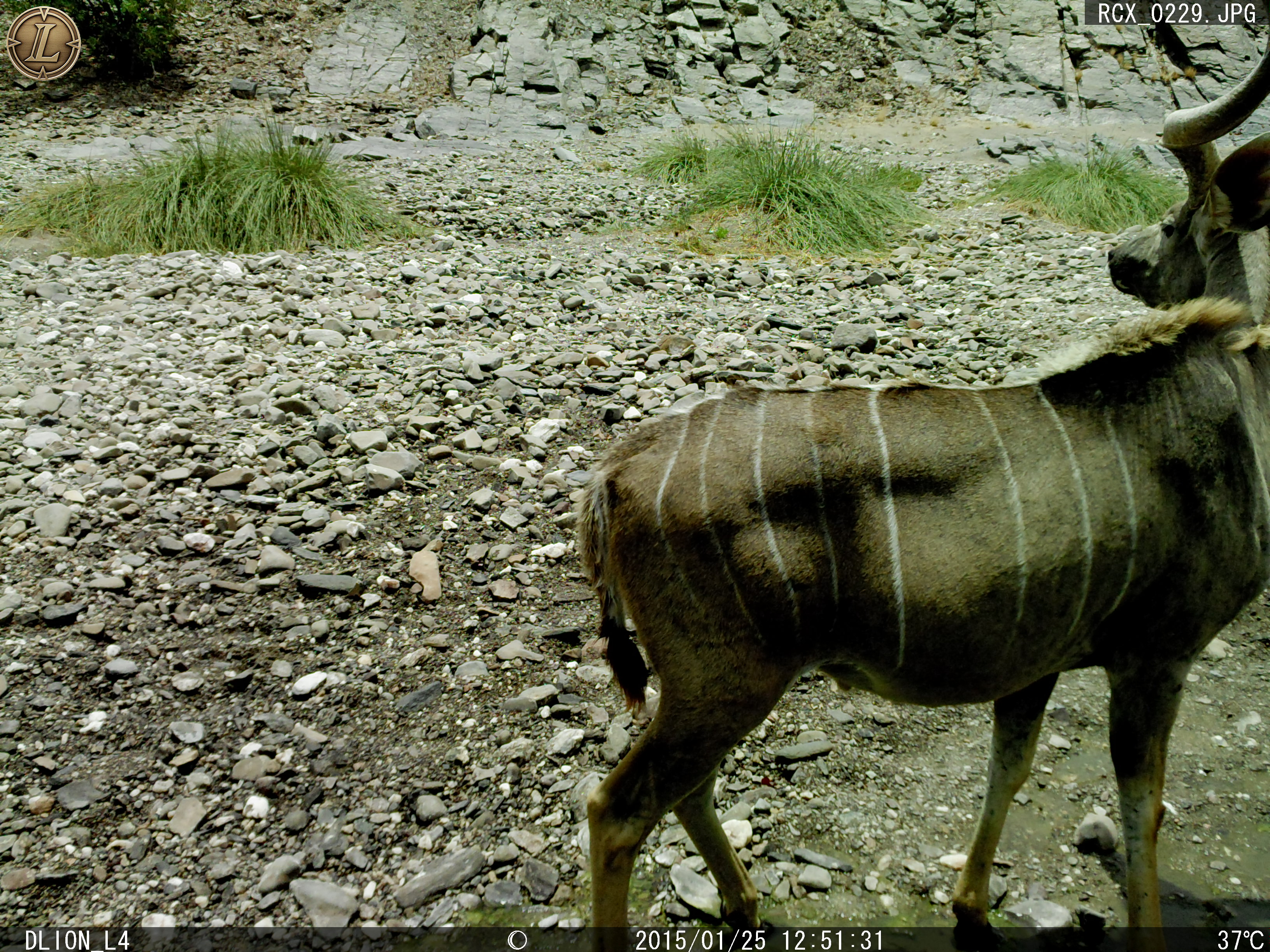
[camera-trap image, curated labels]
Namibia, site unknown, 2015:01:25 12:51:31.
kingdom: Animalia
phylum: Chordata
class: Mammalia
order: Artiodactyla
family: Bovidae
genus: Tragelaphus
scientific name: Tragelaphus strepsiceros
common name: greater kudu